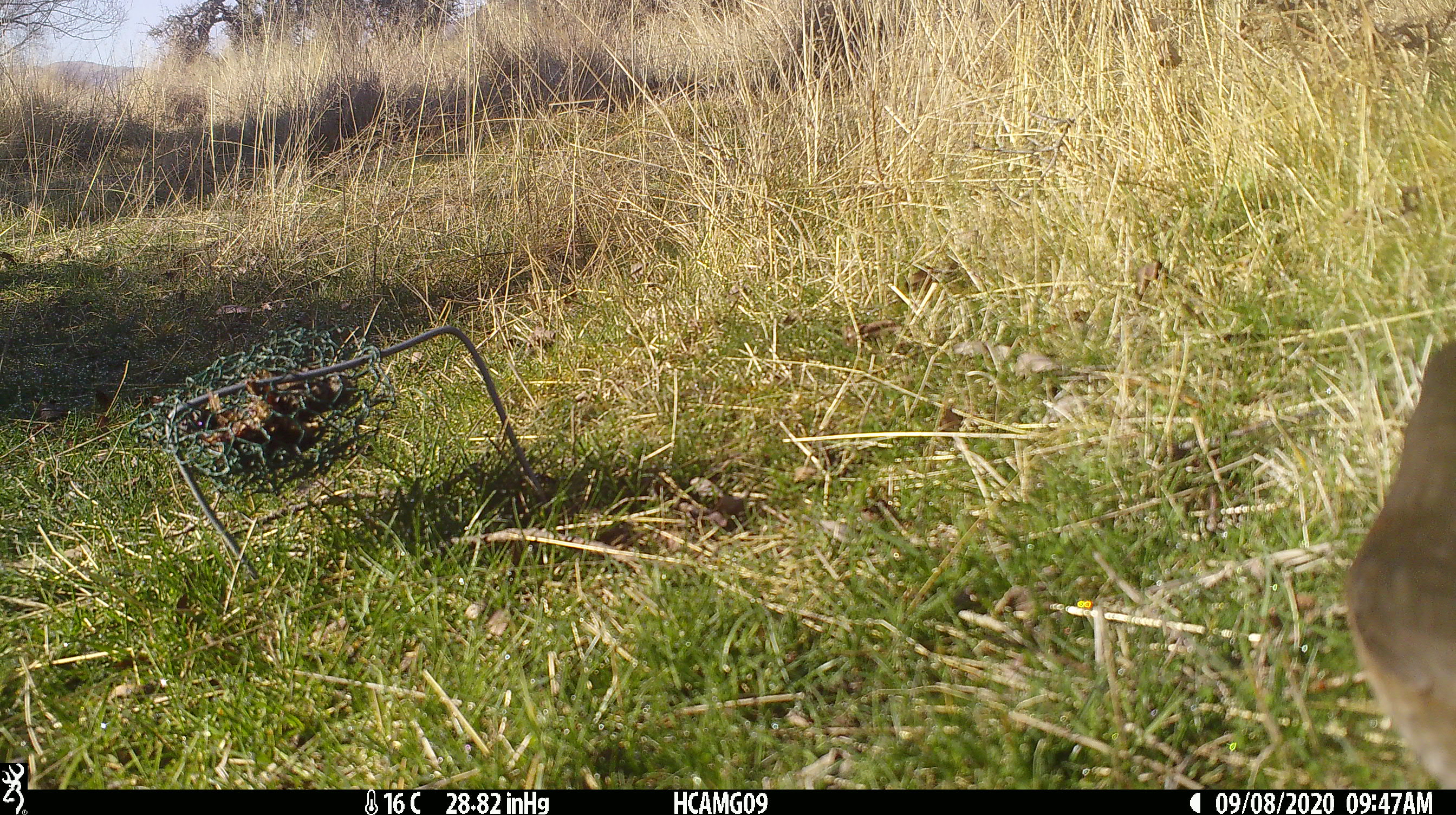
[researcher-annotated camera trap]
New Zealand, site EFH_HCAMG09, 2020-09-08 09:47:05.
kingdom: Animalia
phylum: Chordata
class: Aves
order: Passeriformes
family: Turdidae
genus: Turdus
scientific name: Turdus philomelos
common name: song thrush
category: thrush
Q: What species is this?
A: Thrush (song thrush) (Turdus philomelos).